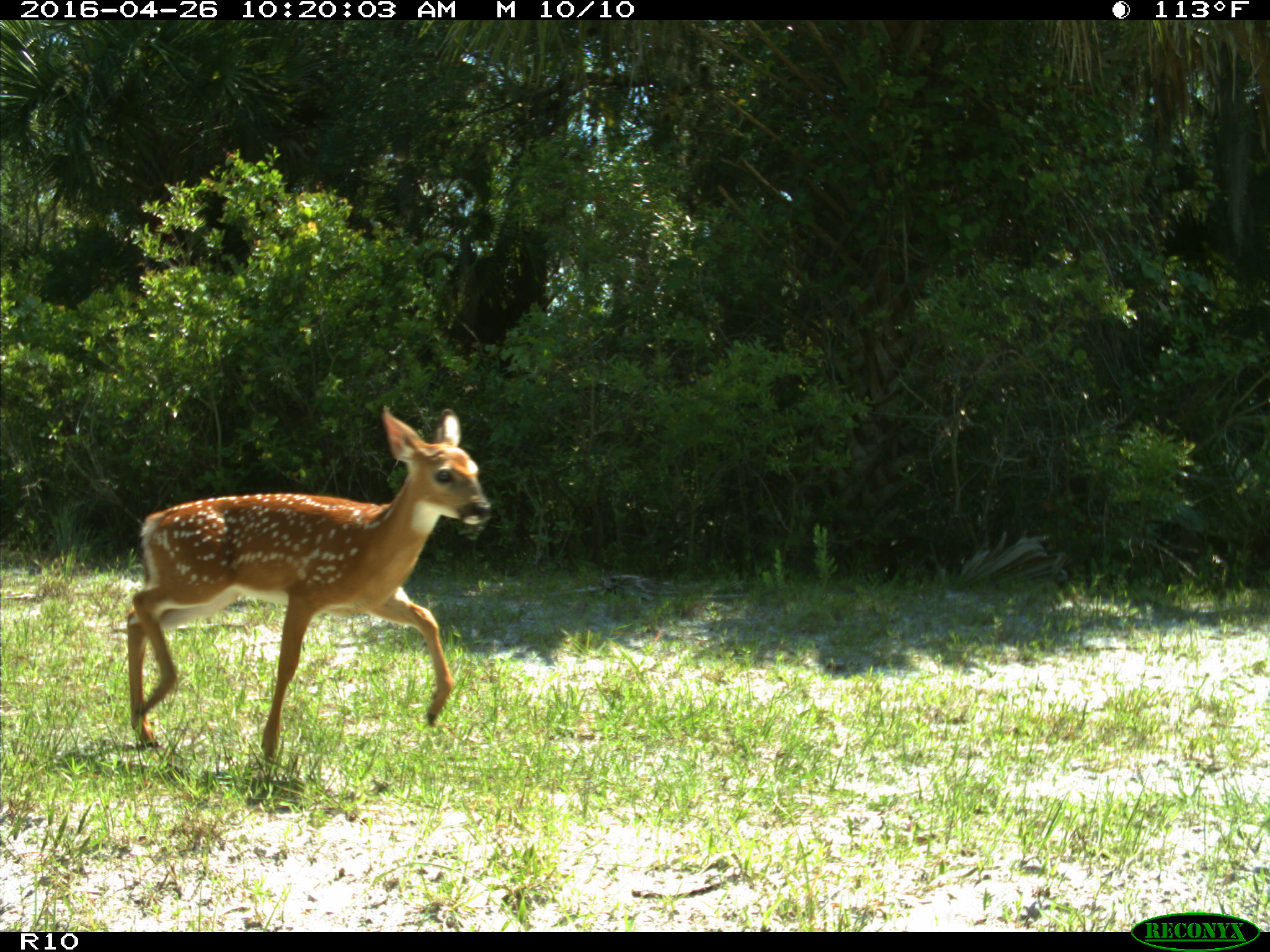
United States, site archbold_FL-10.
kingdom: Animalia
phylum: Chordata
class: Mammalia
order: Artiodactyla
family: Cervidae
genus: Odocoileus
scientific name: Odocoileus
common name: deer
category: unidentified deer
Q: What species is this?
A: Unidentified deer (deer) (Odocoileus).